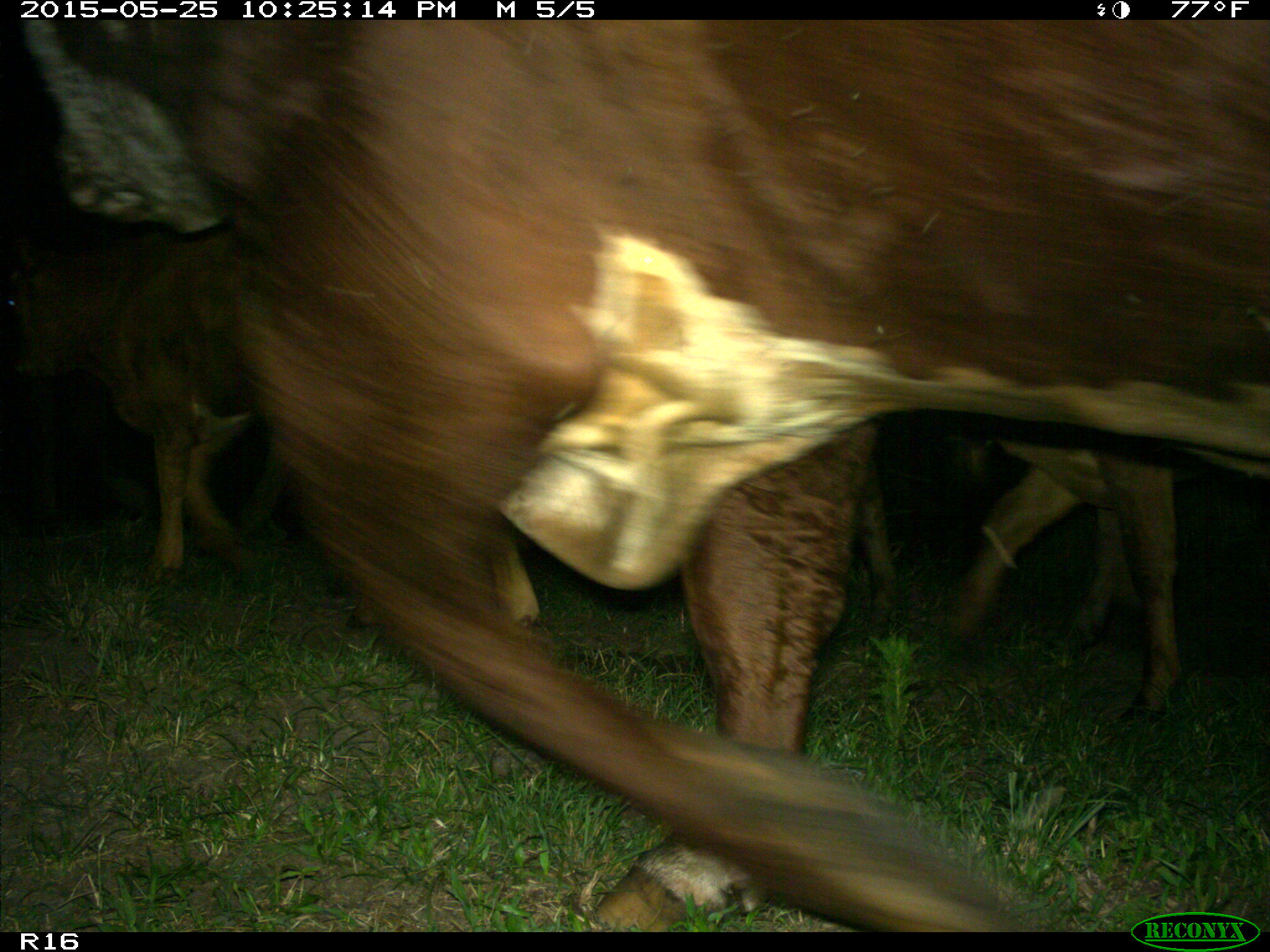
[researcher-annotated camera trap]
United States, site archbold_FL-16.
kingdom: Animalia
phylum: Chordata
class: Mammalia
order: Artiodactyla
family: Bovidae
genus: Bos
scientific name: Bos taurus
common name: domestic cow